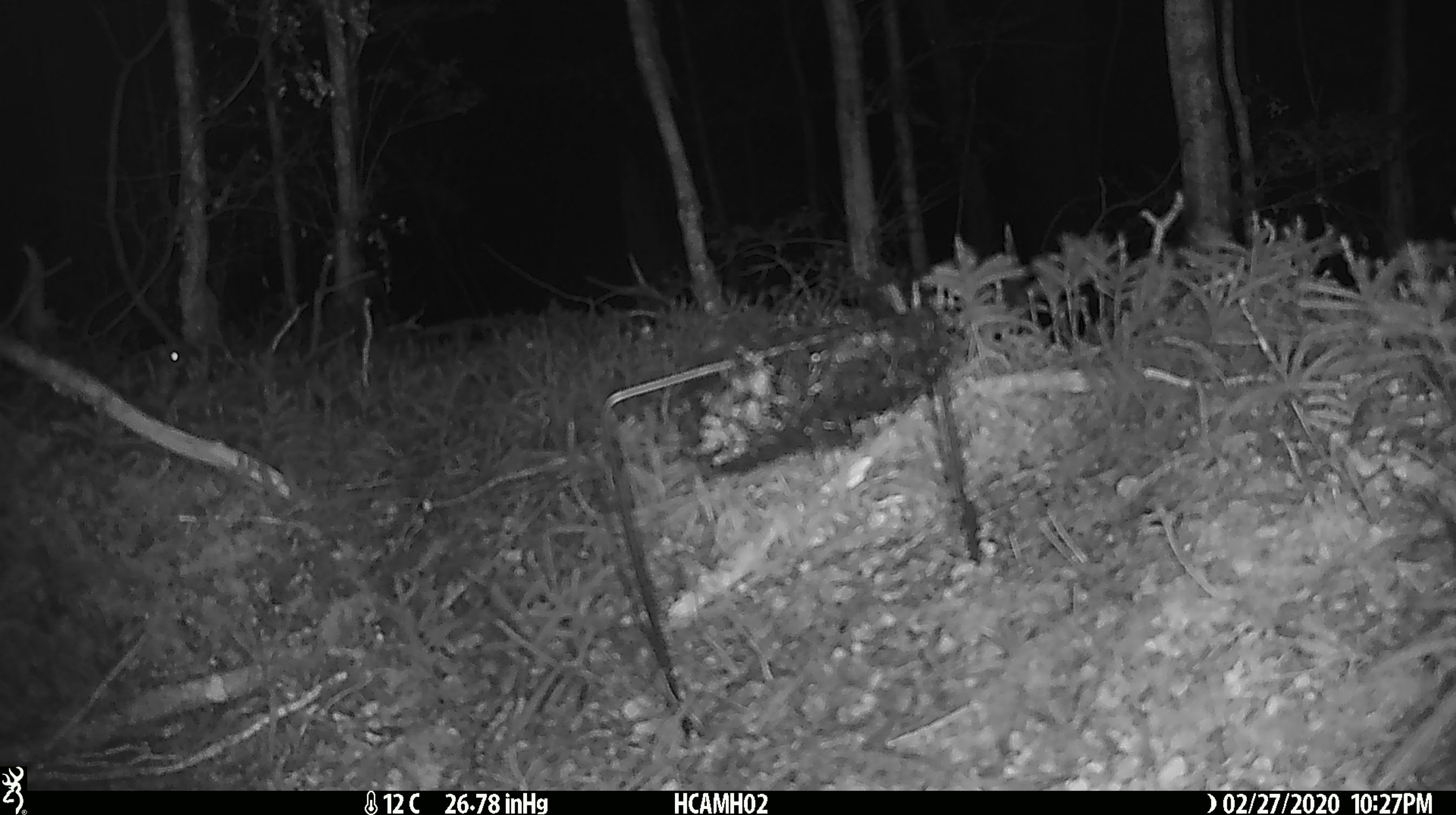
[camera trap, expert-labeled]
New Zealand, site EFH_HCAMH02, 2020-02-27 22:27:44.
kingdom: Animalia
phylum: Chordata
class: Mammalia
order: Rodentia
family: Muridae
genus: Mus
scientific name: Mus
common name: mouse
Mouse (Mus).